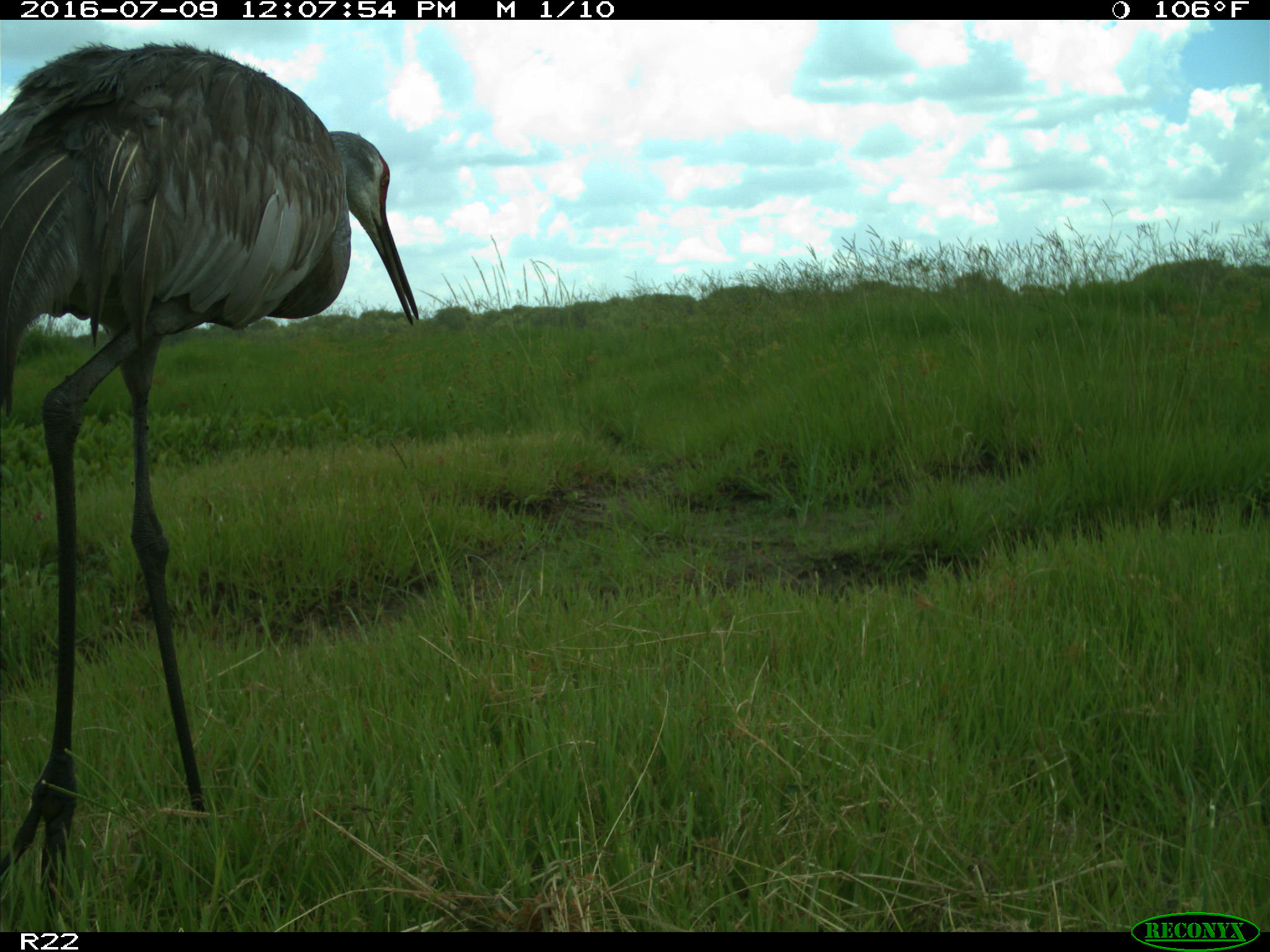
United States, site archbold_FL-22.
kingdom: Animalia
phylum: Chordata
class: Aves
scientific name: Aves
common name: birds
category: unidentified bird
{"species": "unidentified bird (birds) (Aves)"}